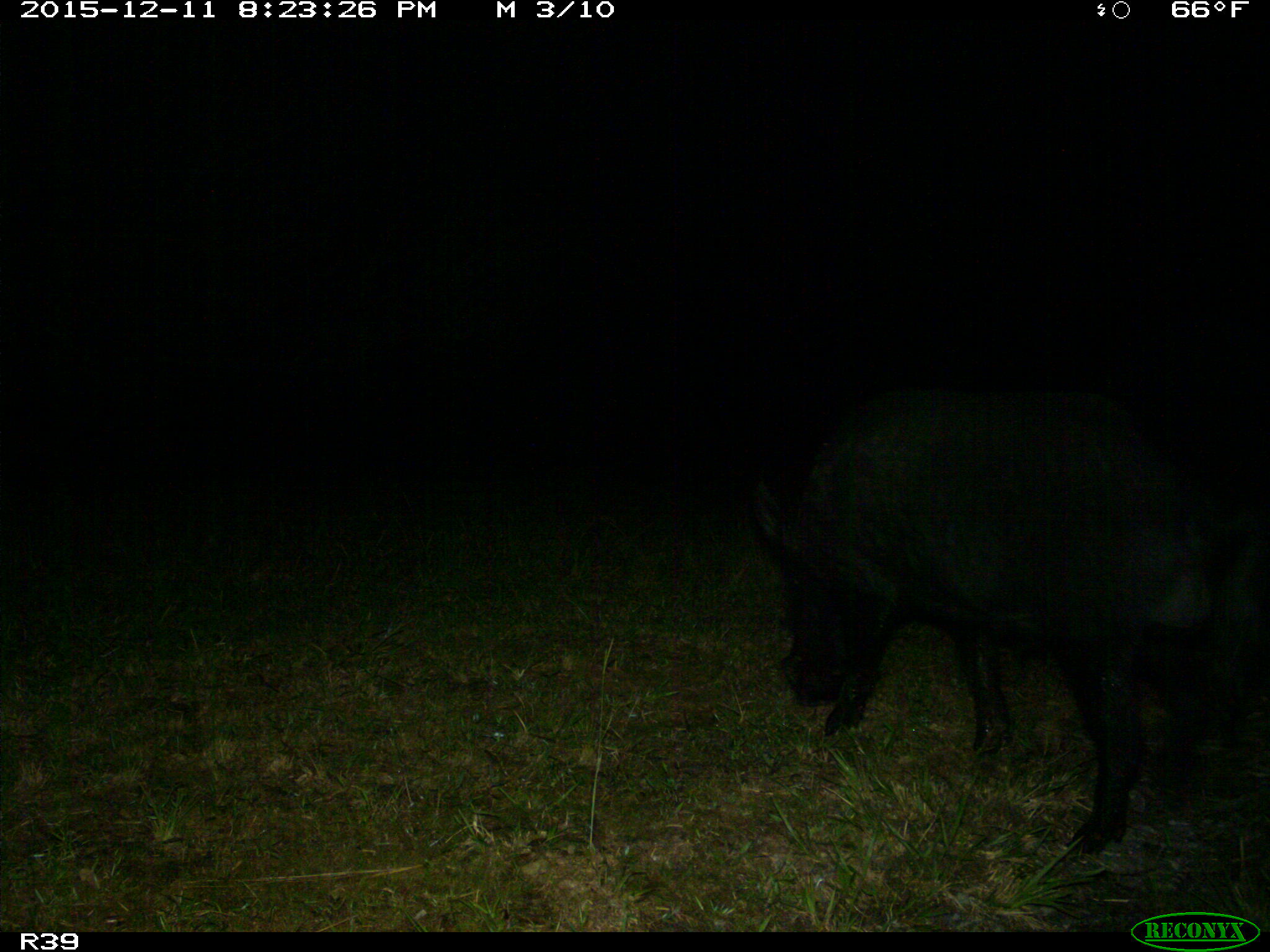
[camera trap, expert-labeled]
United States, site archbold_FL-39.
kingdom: Animalia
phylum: Chordata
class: Mammalia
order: Artiodactyla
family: Suidae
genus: Sus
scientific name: Sus scrofa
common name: wild boar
Sus scrofa (wild boar).